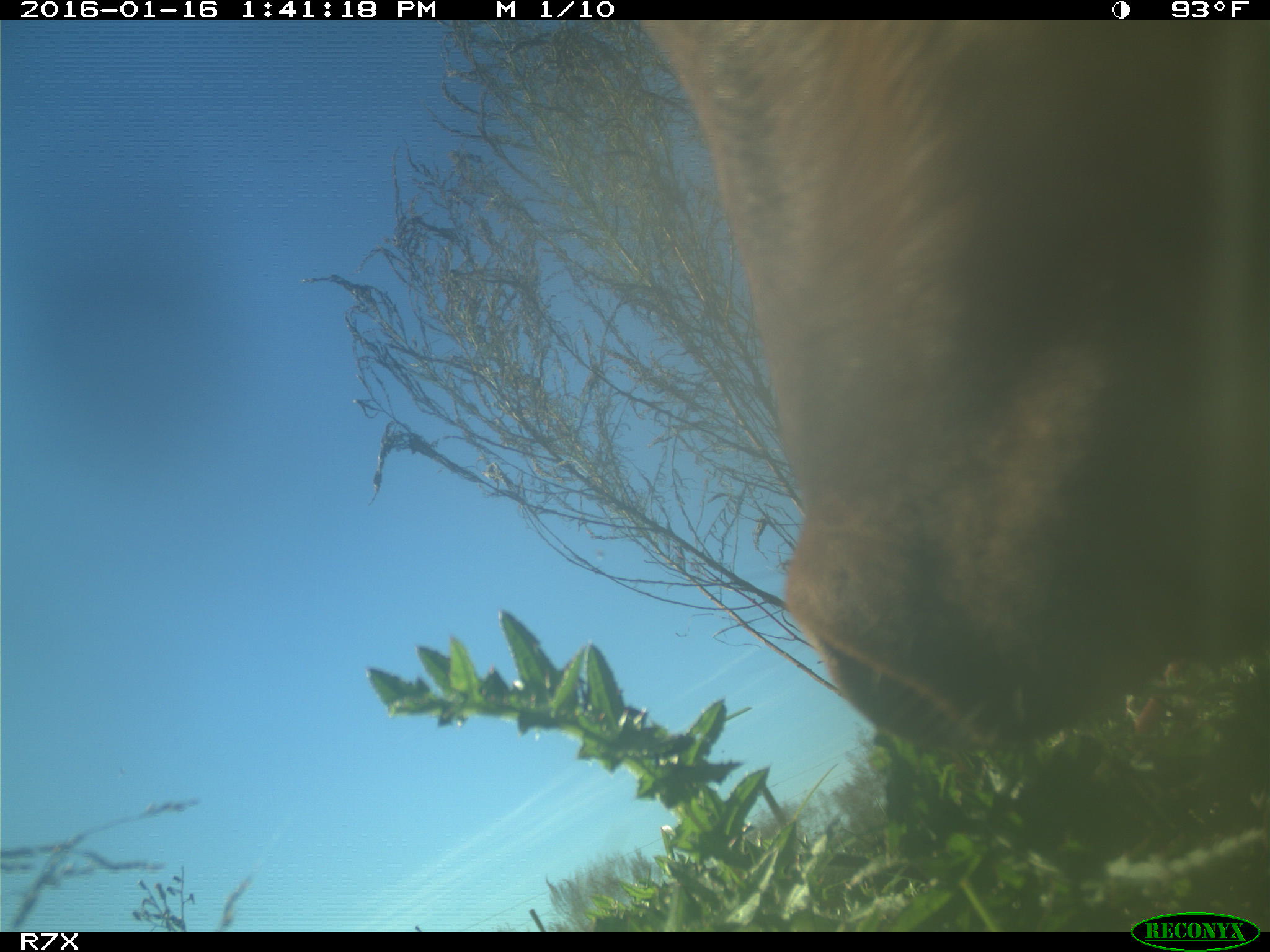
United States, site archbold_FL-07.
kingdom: Animalia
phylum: Chordata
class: Mammalia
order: Artiodactyla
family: Bovidae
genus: Bos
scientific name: Bos taurus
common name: domestic cow